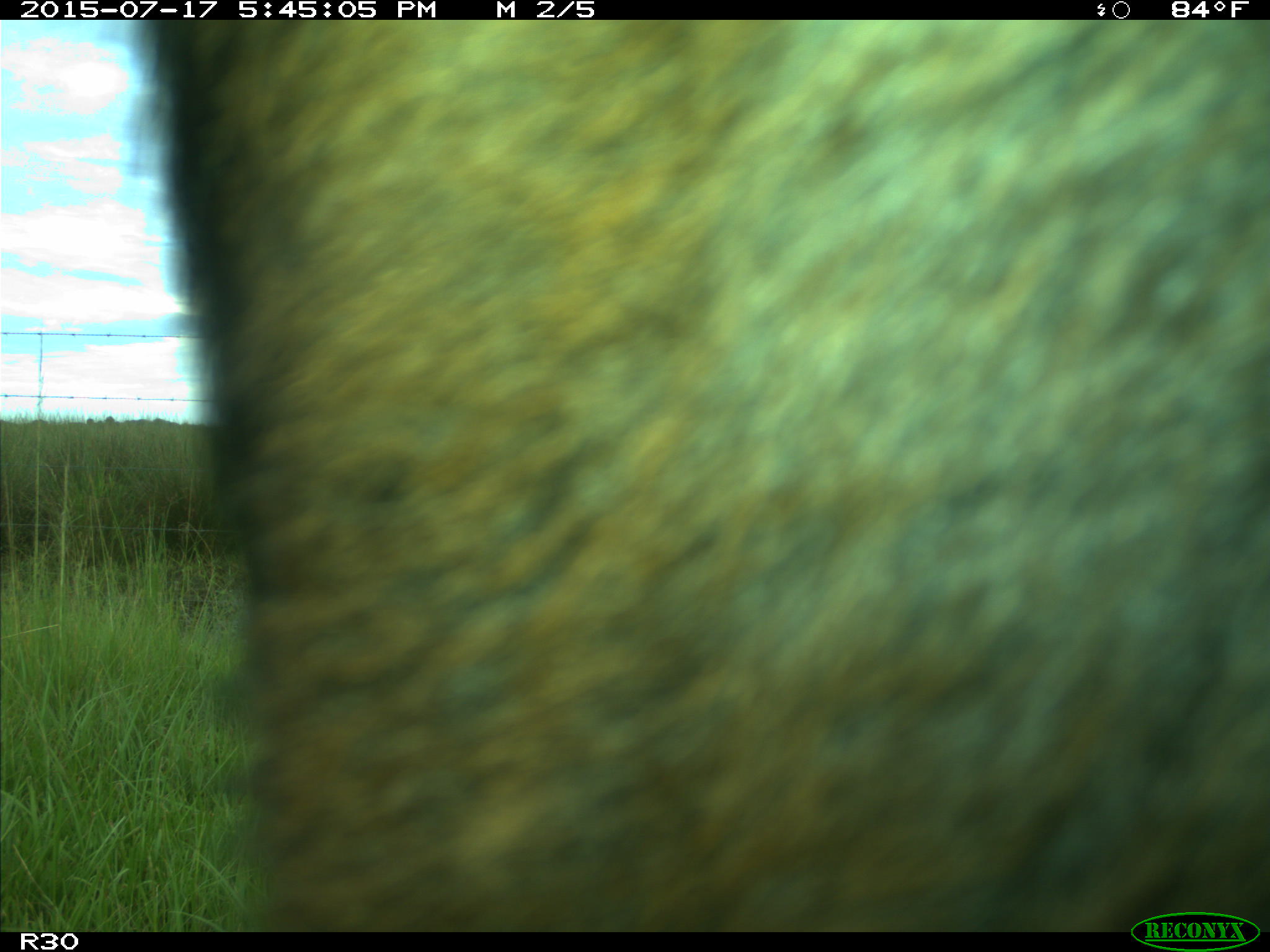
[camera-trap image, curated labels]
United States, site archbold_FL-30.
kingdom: Animalia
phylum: Chordata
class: Mammalia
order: Artiodactyla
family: Bovidae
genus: Bos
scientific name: Bos taurus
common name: domestic cow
Bos taurus (domestic cow).